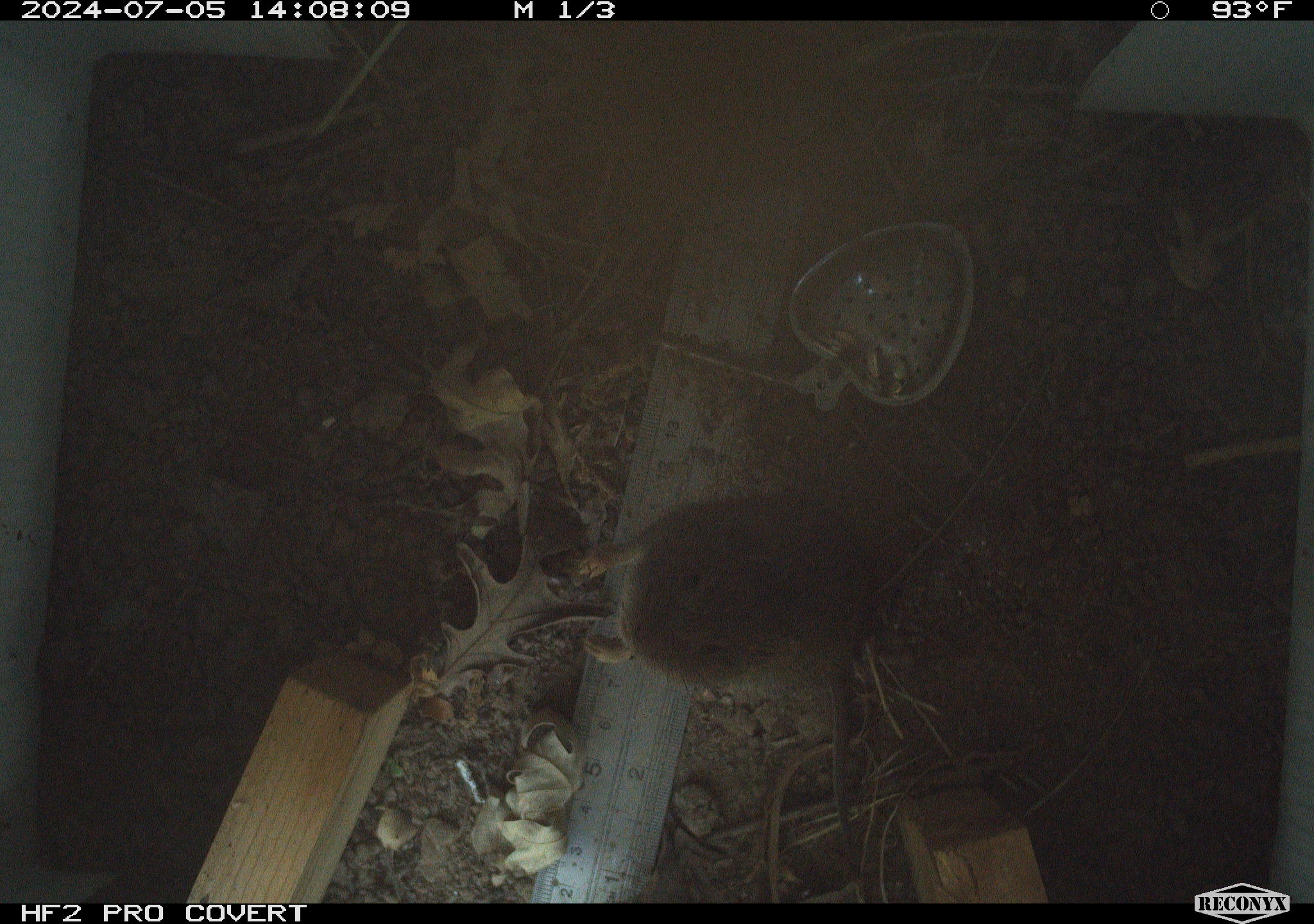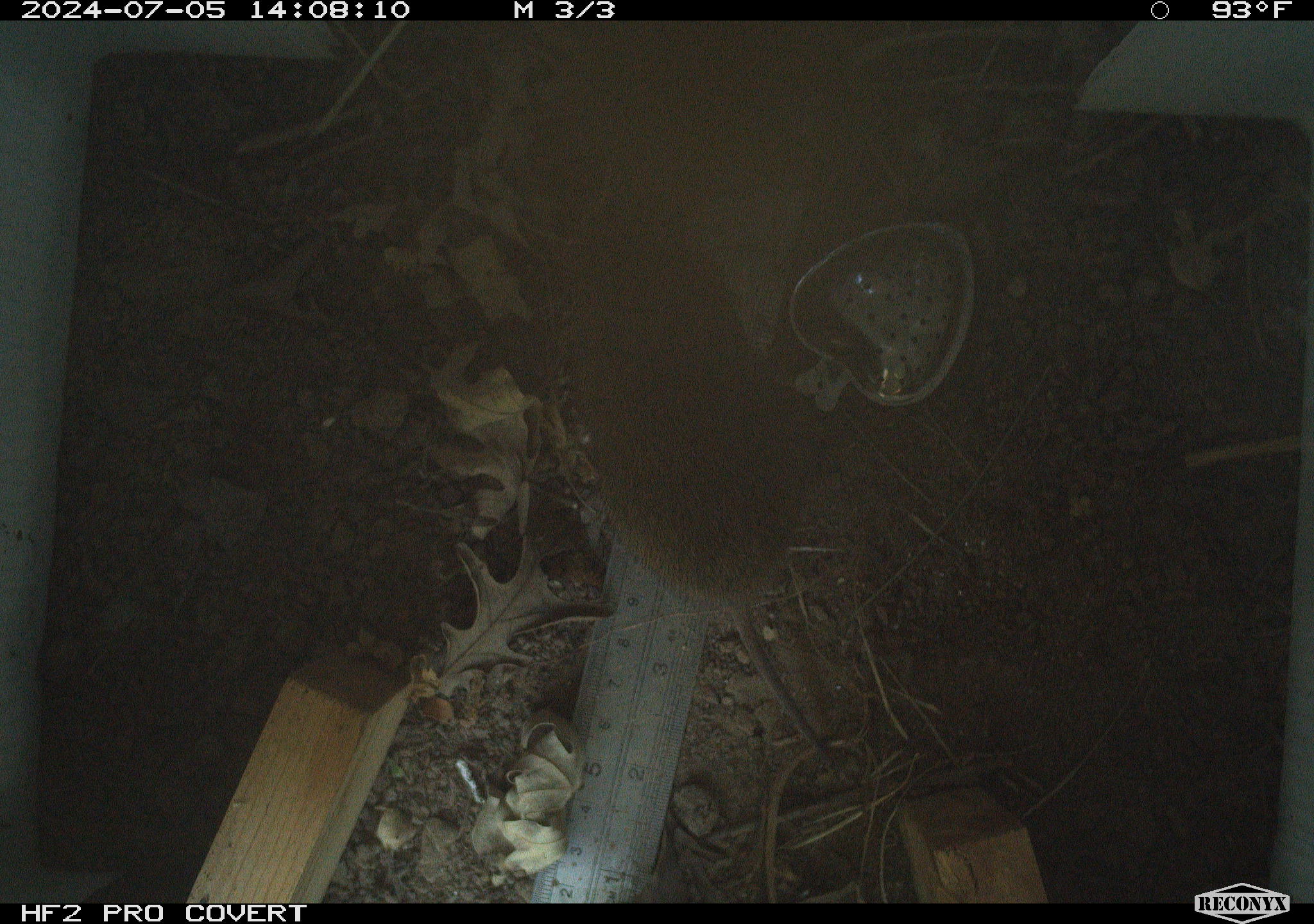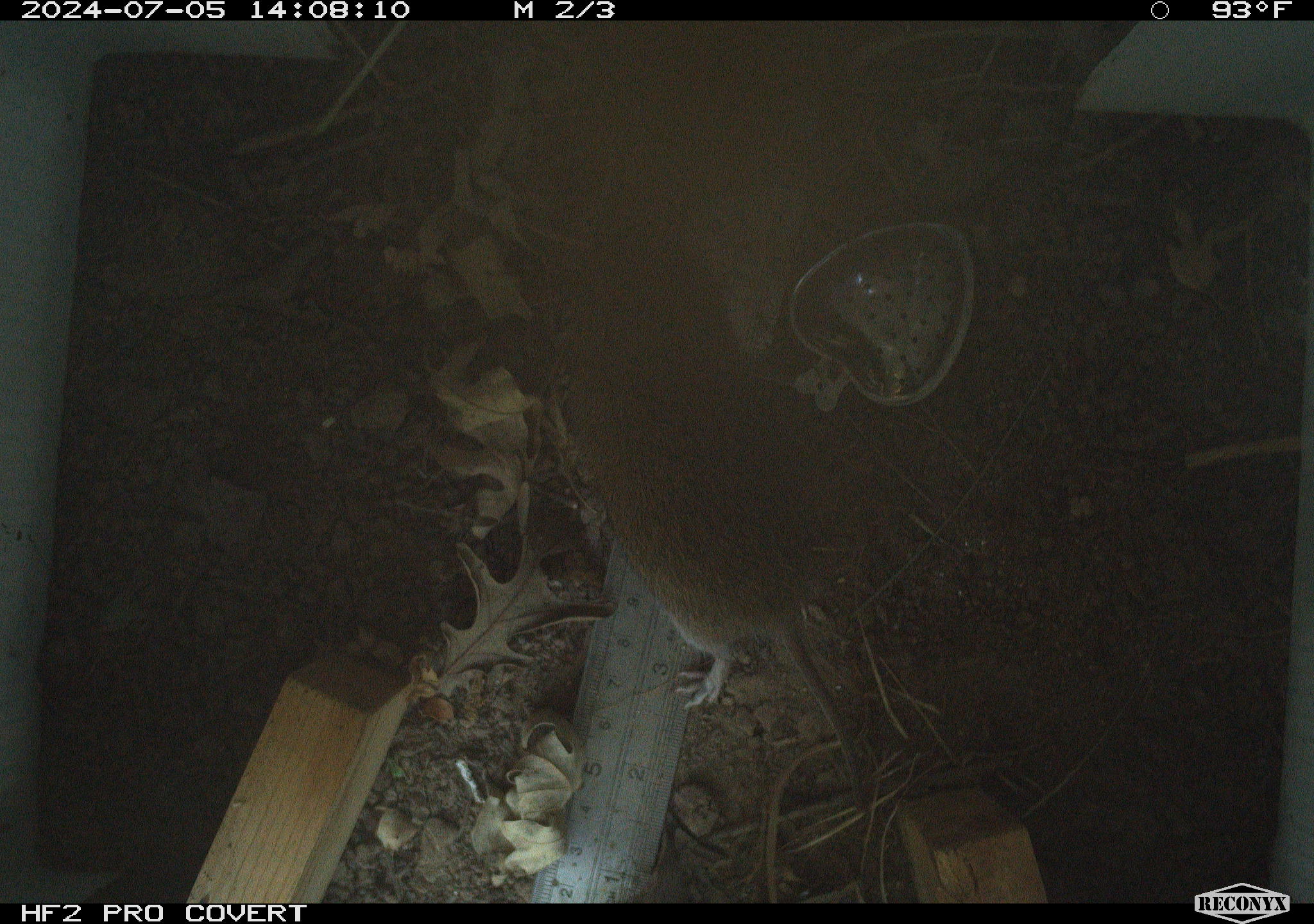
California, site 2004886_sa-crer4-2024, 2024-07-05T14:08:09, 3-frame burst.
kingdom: Animalia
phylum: Chordata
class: Mammalia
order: Rodentia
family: Cricetidae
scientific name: Arvicolinae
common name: voles, lemmings, and muskrats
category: arvicolinae subfamily